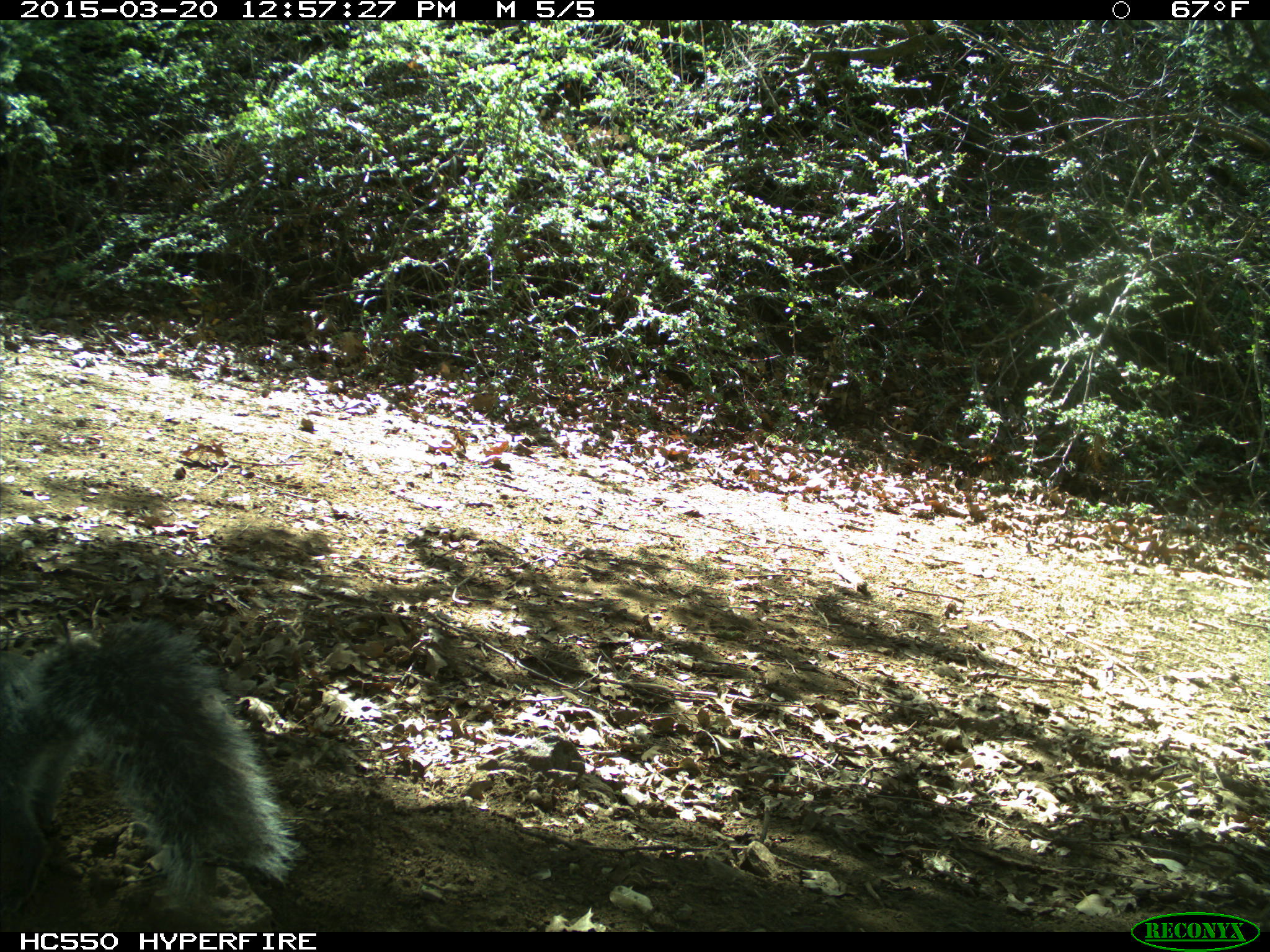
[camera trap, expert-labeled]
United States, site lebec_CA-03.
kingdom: Animalia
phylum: Chordata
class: Mammalia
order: Rodentia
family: Sciuridae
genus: Sciurus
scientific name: Sciurus carolinensis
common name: eastern gray squirrel